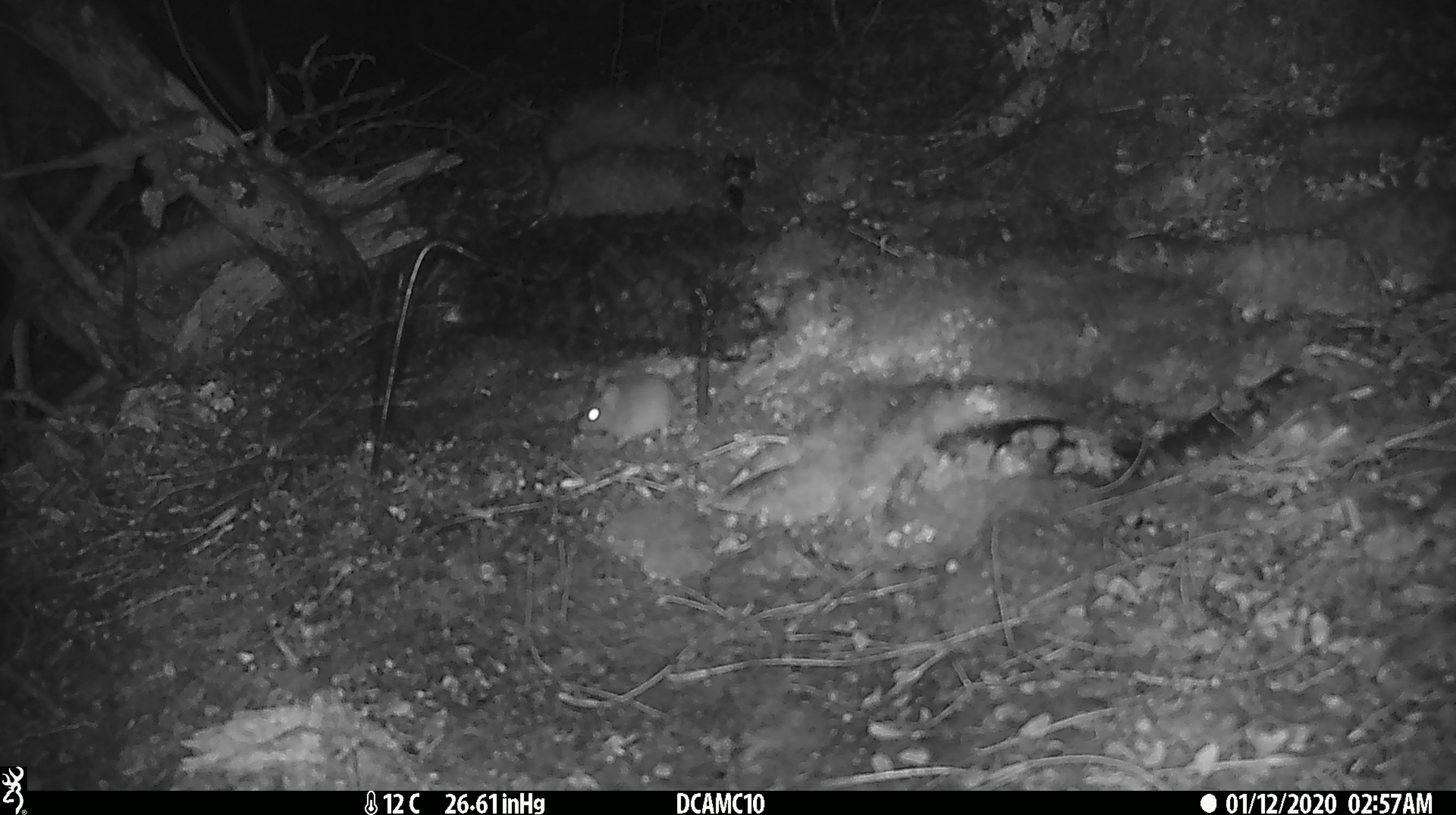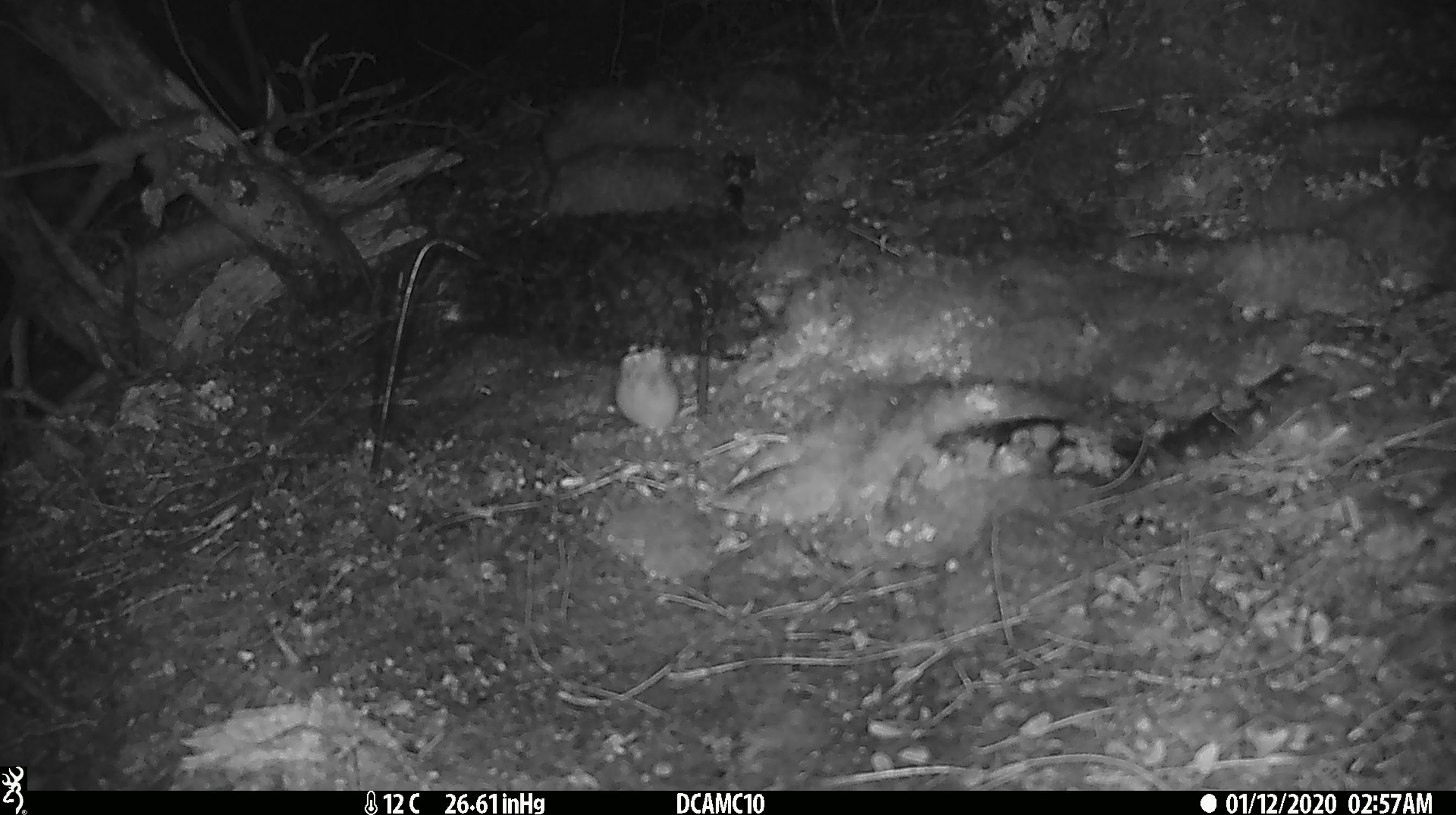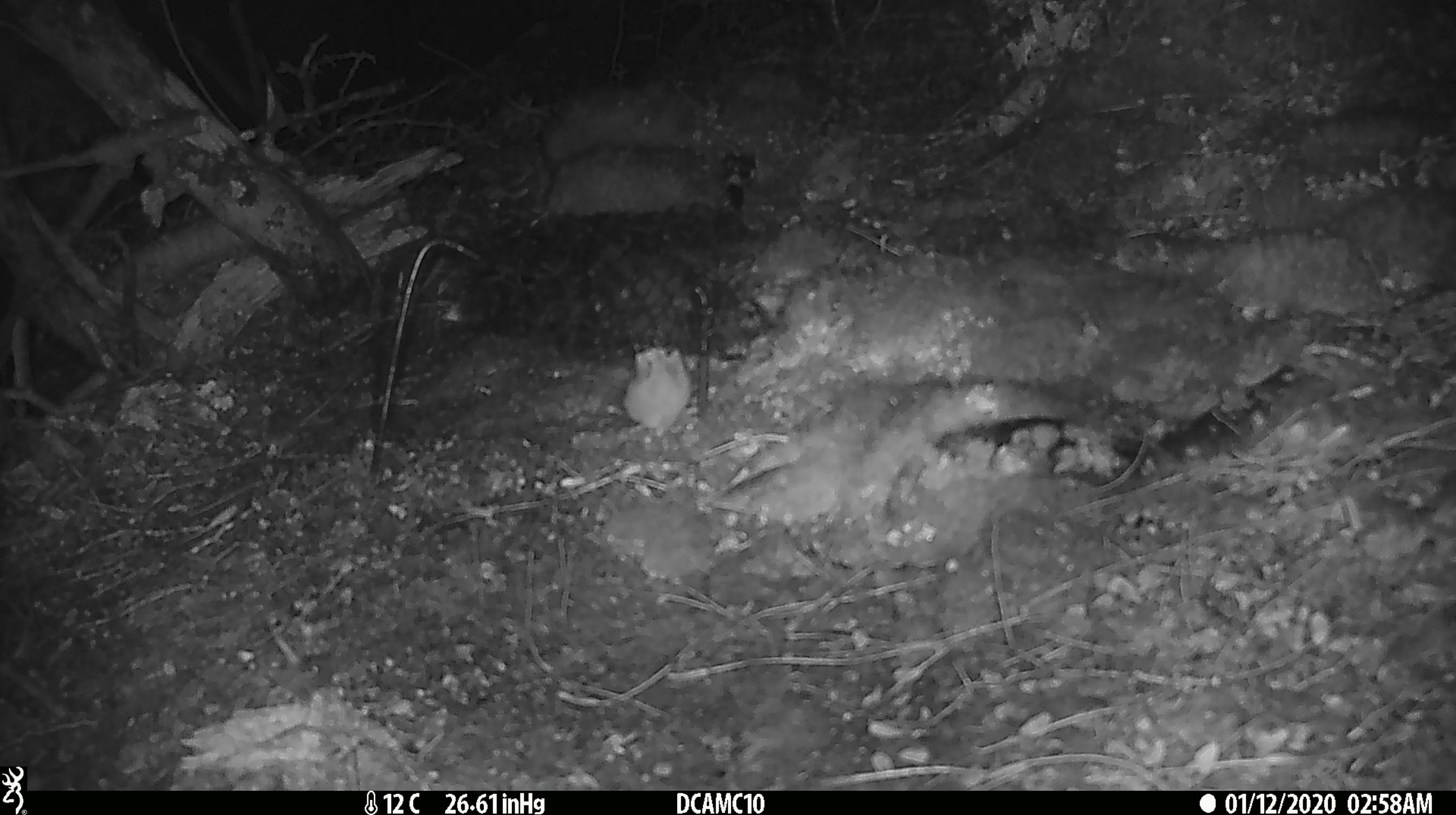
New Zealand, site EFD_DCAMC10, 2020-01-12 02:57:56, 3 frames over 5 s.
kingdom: Animalia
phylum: Chordata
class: Mammalia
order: Rodentia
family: Muridae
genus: Mus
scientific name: Mus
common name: mouse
Mouse (Mus).